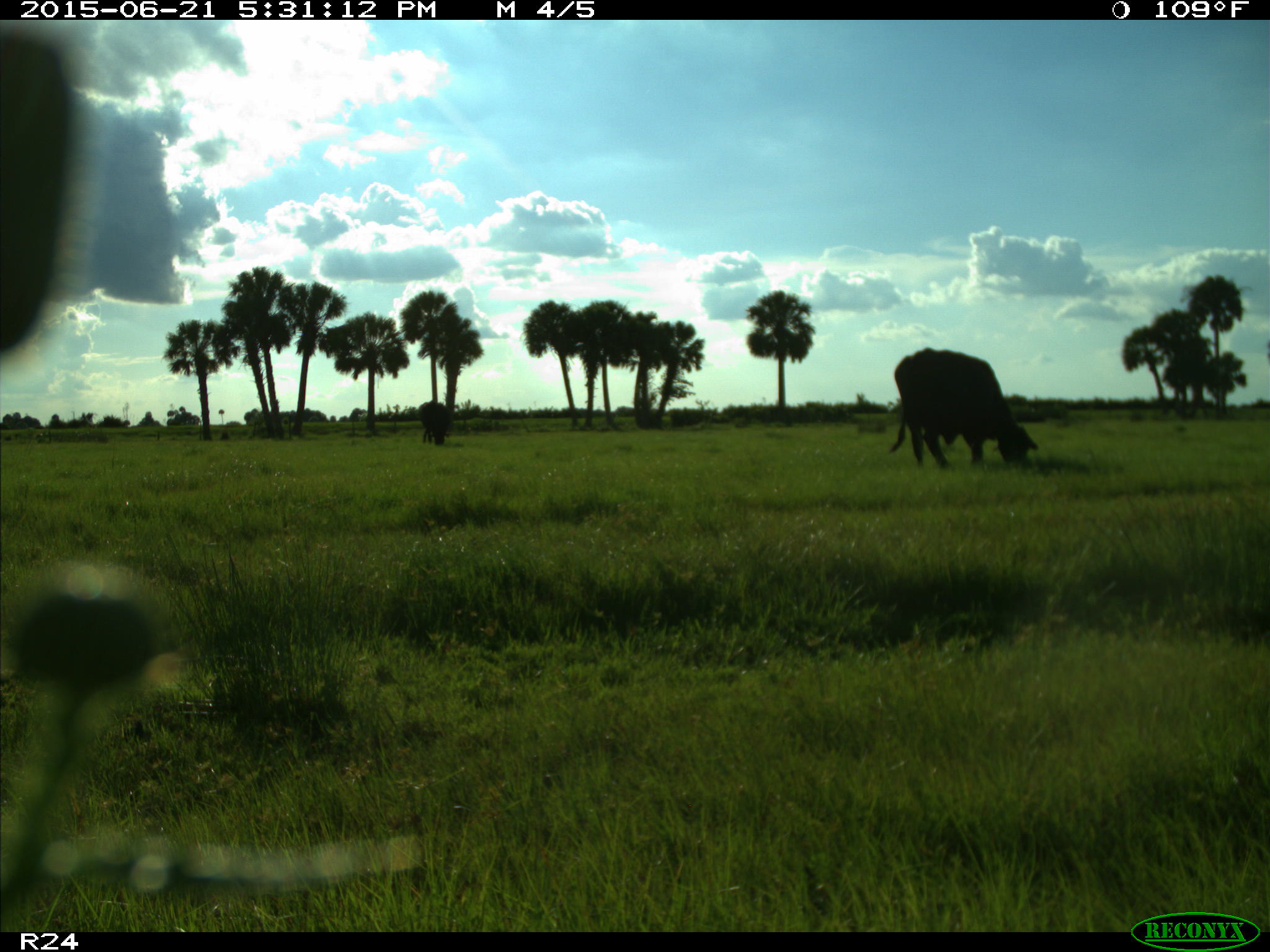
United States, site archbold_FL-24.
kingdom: Animalia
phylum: Chordata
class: Mammalia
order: Artiodactyla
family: Bovidae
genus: Bos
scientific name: Bos taurus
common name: domestic cow